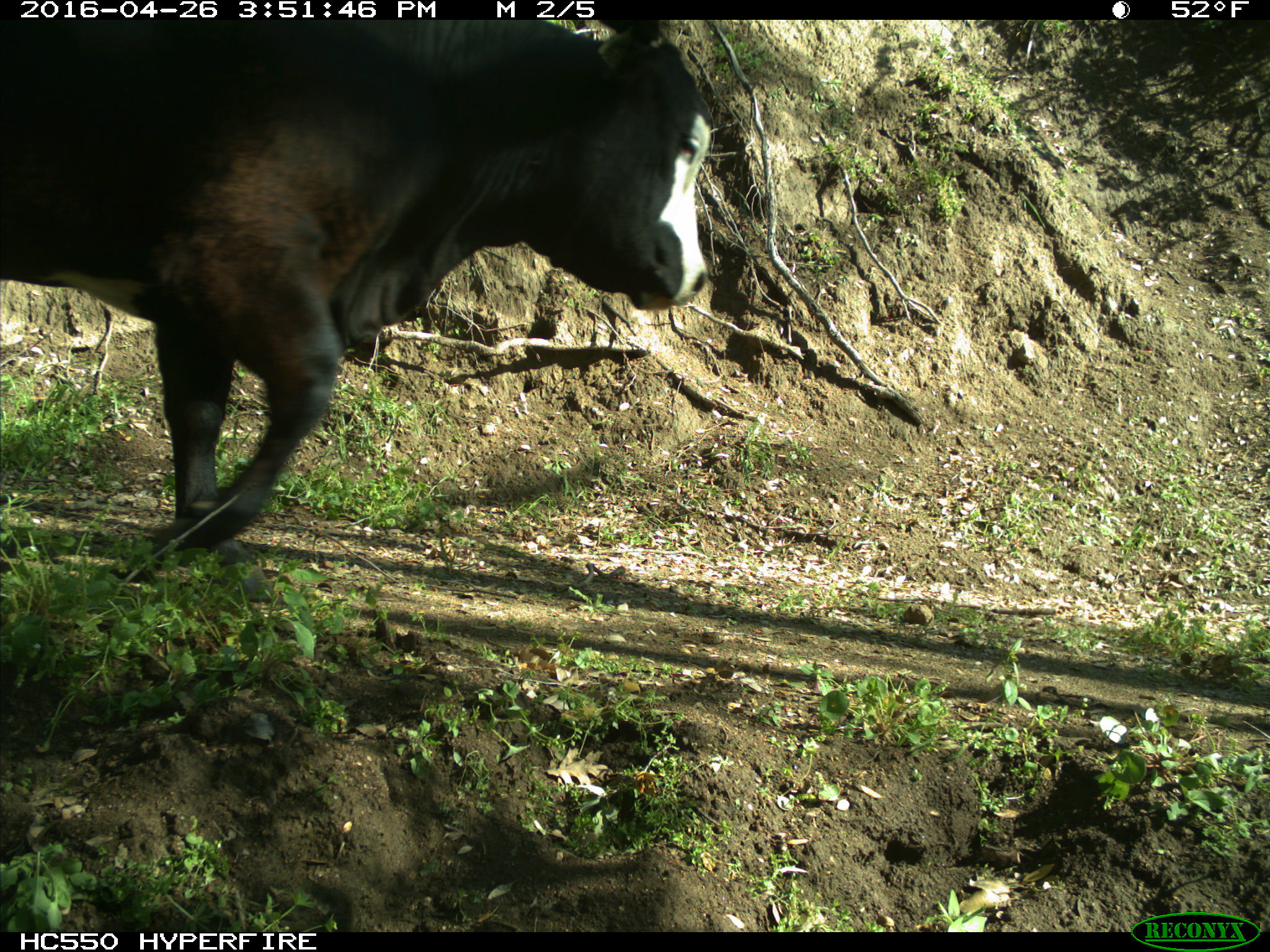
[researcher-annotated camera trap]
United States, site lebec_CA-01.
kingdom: Animalia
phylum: Chordata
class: Mammalia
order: Artiodactyla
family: Bovidae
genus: Bos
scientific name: Bos taurus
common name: domestic cow